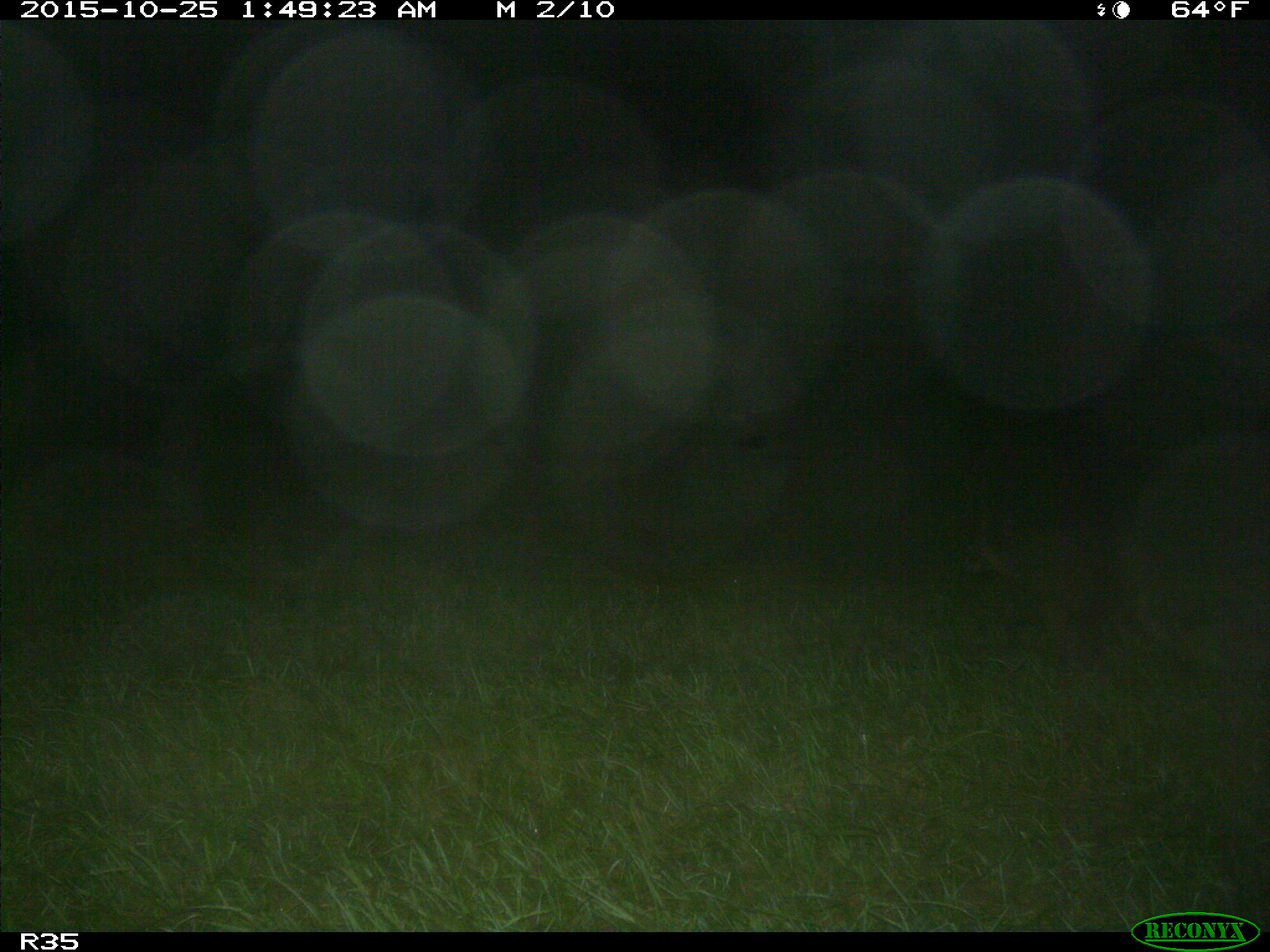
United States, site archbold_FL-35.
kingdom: Animalia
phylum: Chordata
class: Mammalia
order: Carnivora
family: Procyonidae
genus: Procyon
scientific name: Procyon lotor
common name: common raccoon